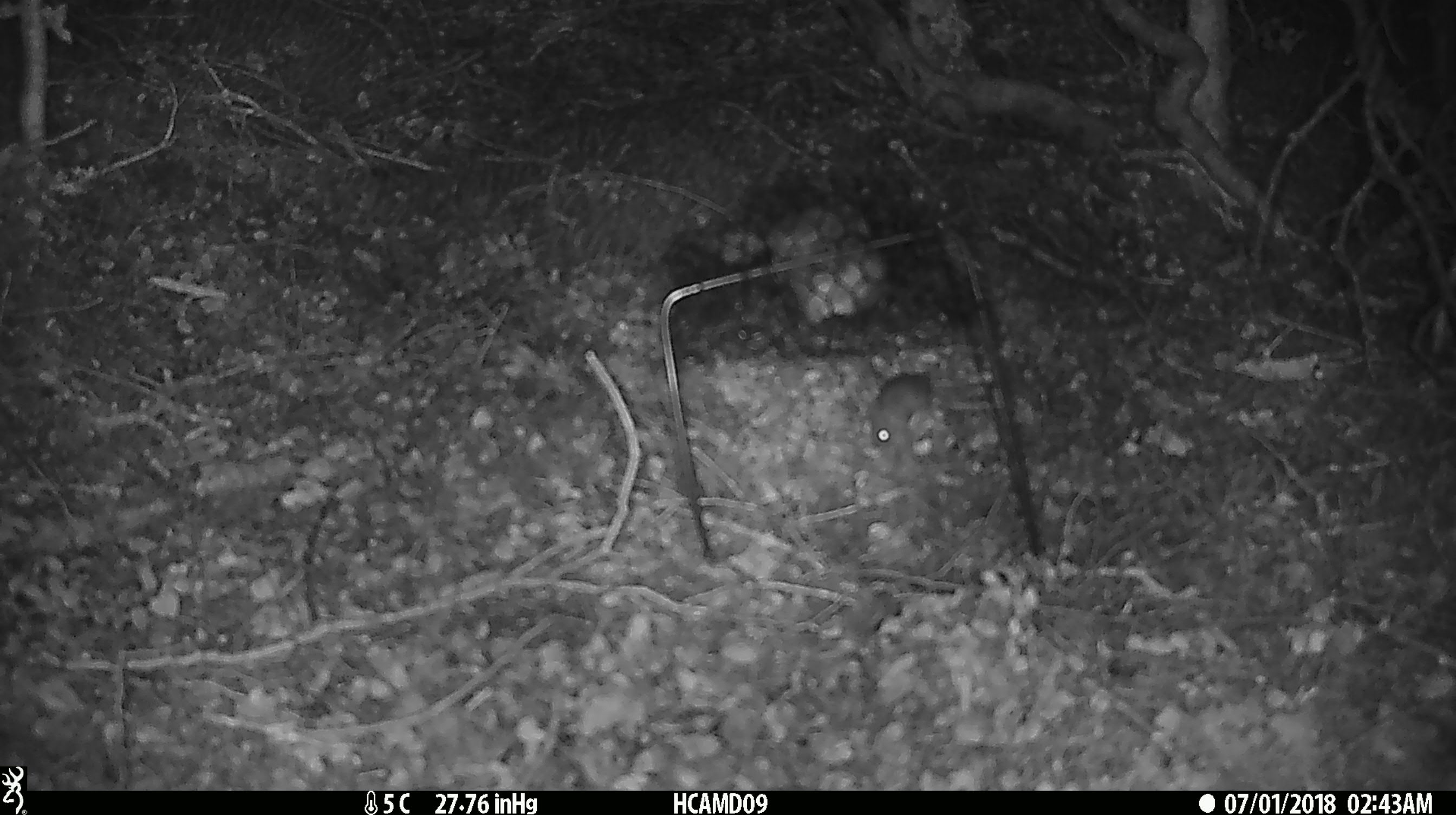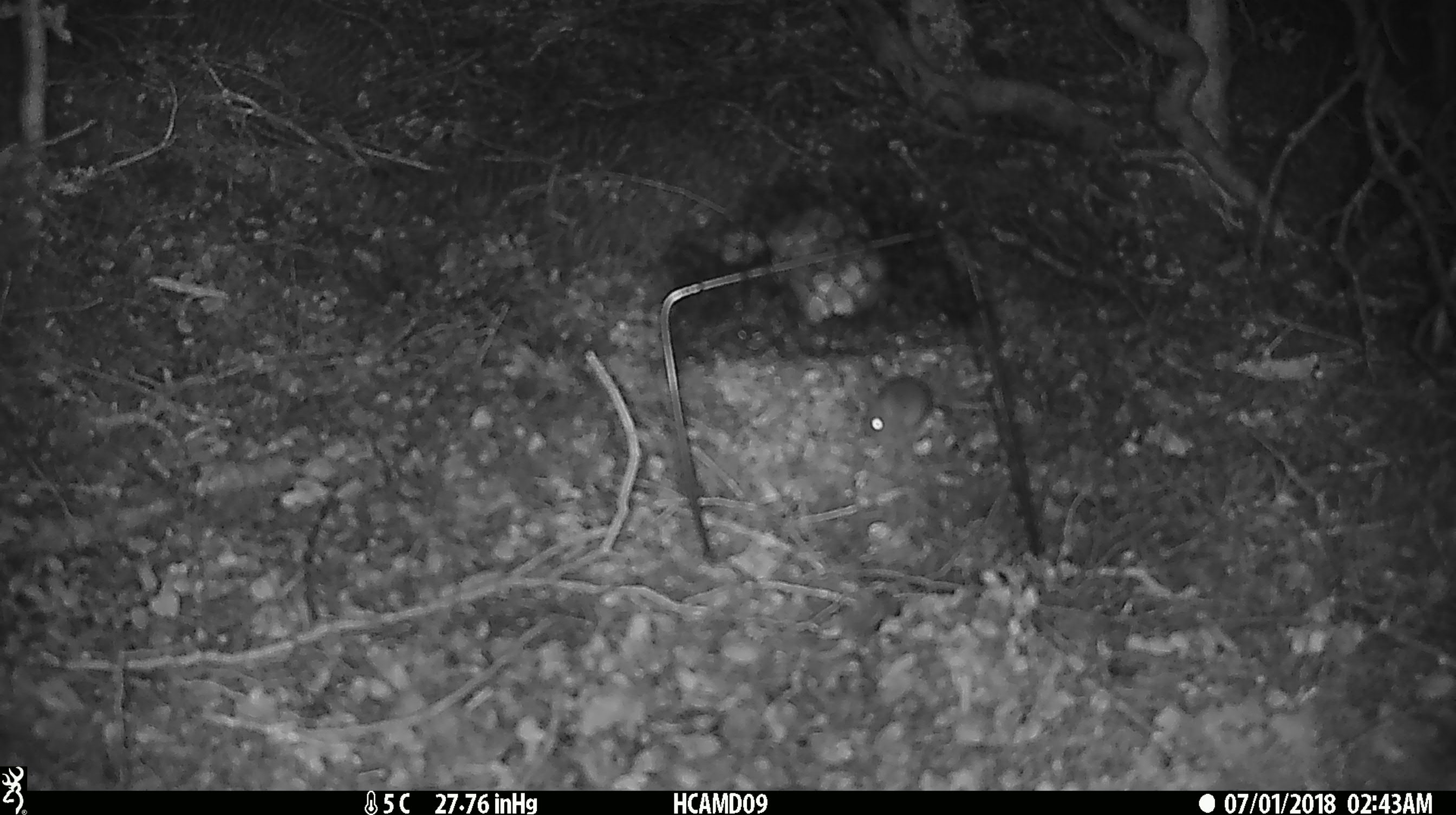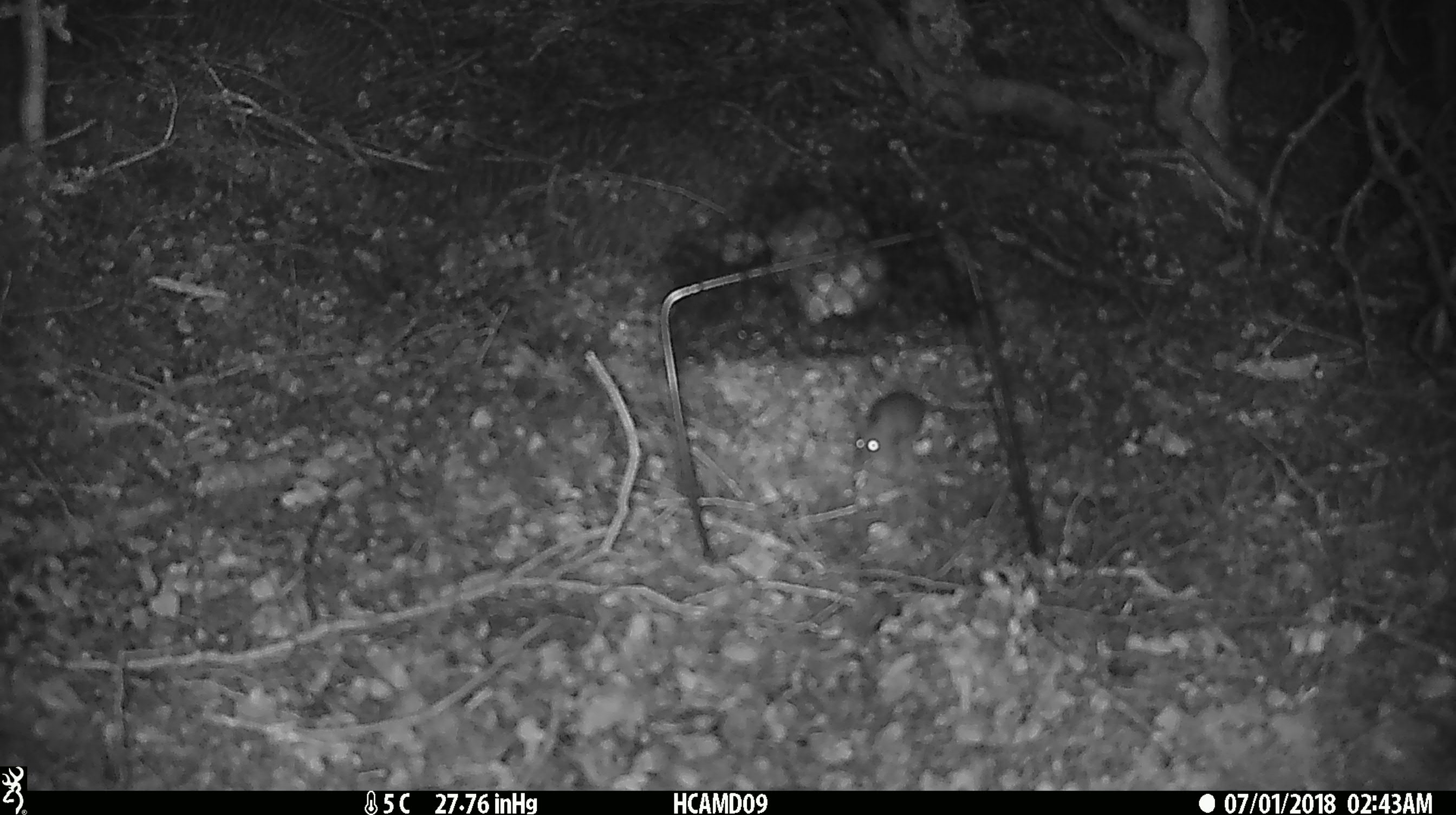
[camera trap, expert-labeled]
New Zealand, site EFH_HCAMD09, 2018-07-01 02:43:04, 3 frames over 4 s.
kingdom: Animalia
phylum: Chordata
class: Mammalia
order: Rodentia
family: Muridae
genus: Mus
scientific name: Mus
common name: mouse